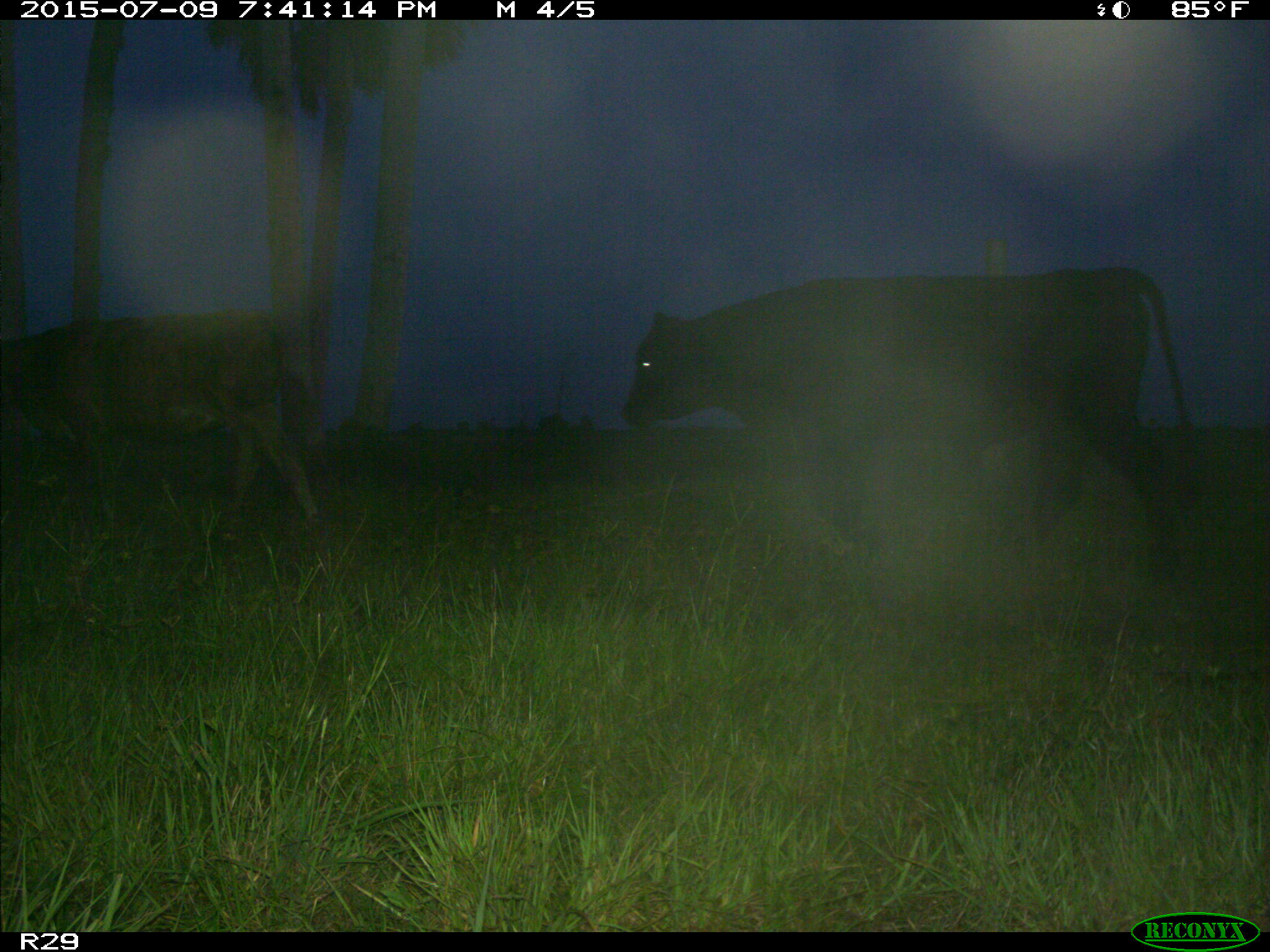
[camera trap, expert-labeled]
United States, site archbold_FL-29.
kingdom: Animalia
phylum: Chordata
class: Mammalia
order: Artiodactyla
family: Bovidae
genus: Bos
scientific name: Bos taurus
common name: domestic cow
Bos taurus (domestic cow).